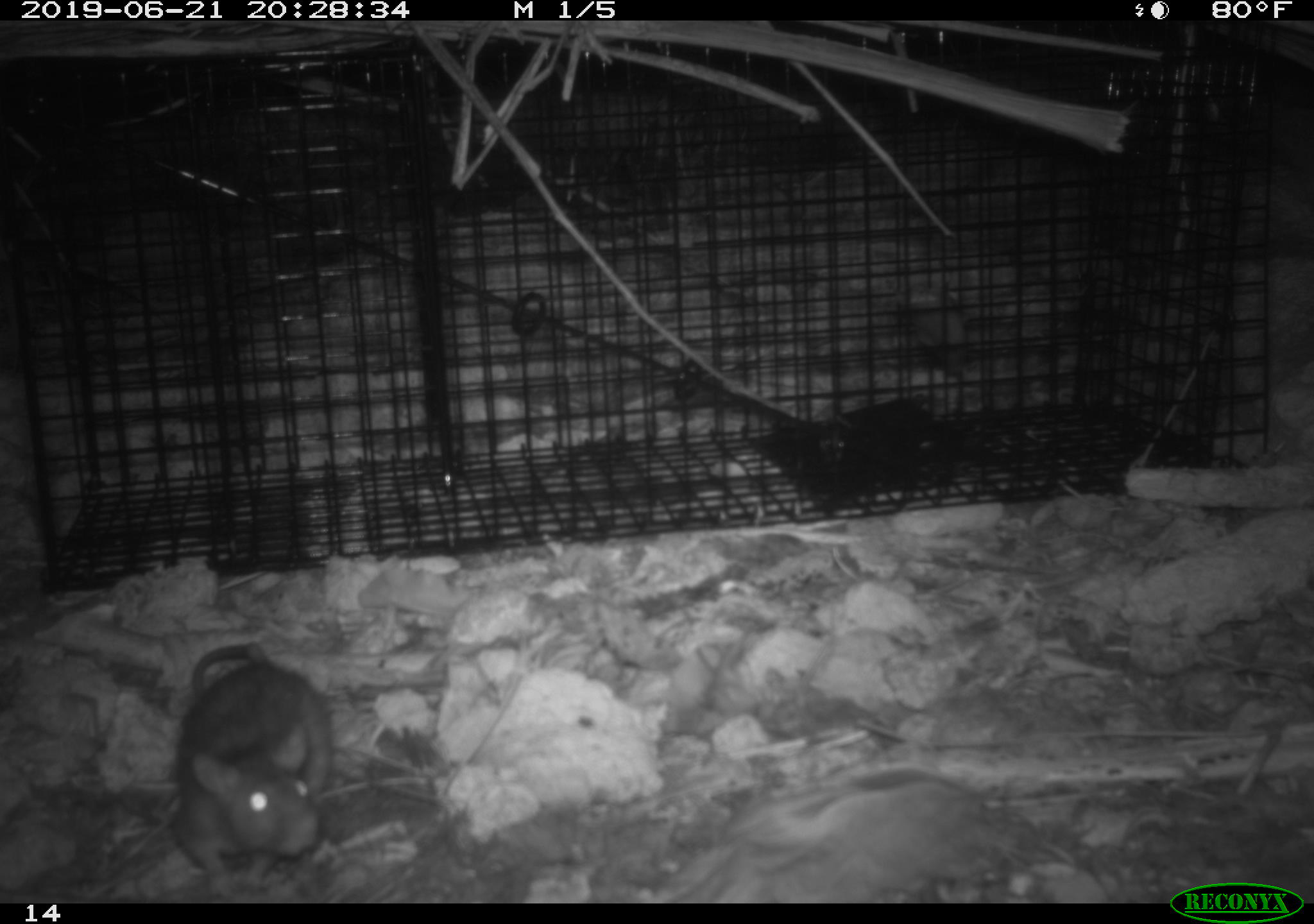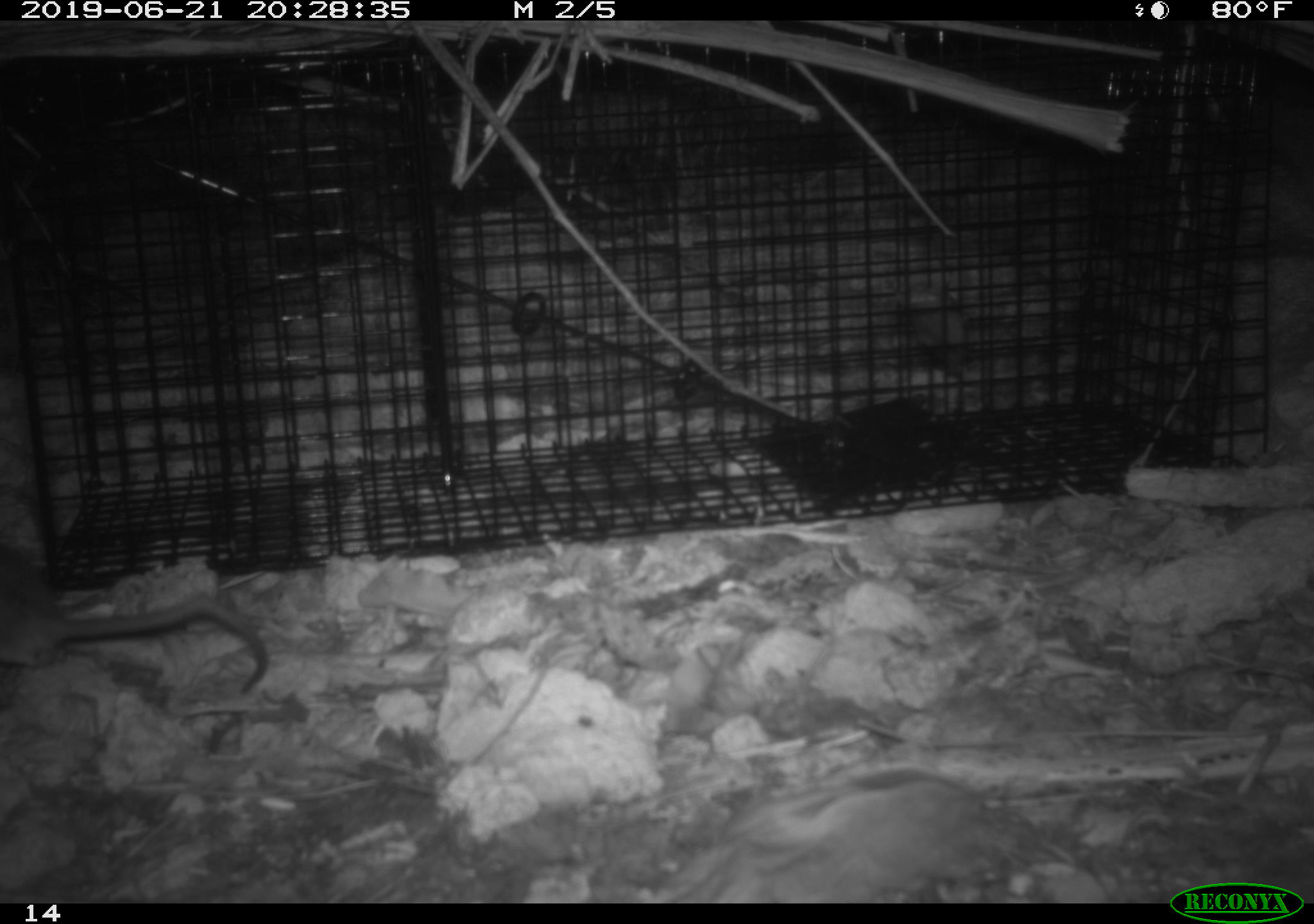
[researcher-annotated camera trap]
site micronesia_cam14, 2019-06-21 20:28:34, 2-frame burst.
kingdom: Animalia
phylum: Chordata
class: Mammalia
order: Rodentia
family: Muridae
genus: Rattus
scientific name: Rattus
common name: rat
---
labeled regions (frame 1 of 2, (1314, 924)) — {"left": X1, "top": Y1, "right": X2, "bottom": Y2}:
rat: {"left": 167, "top": 644, "right": 336, "bottom": 894}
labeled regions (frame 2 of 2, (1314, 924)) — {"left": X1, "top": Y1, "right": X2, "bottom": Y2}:
rat: {"left": 0, "top": 534, "right": 273, "bottom": 694}